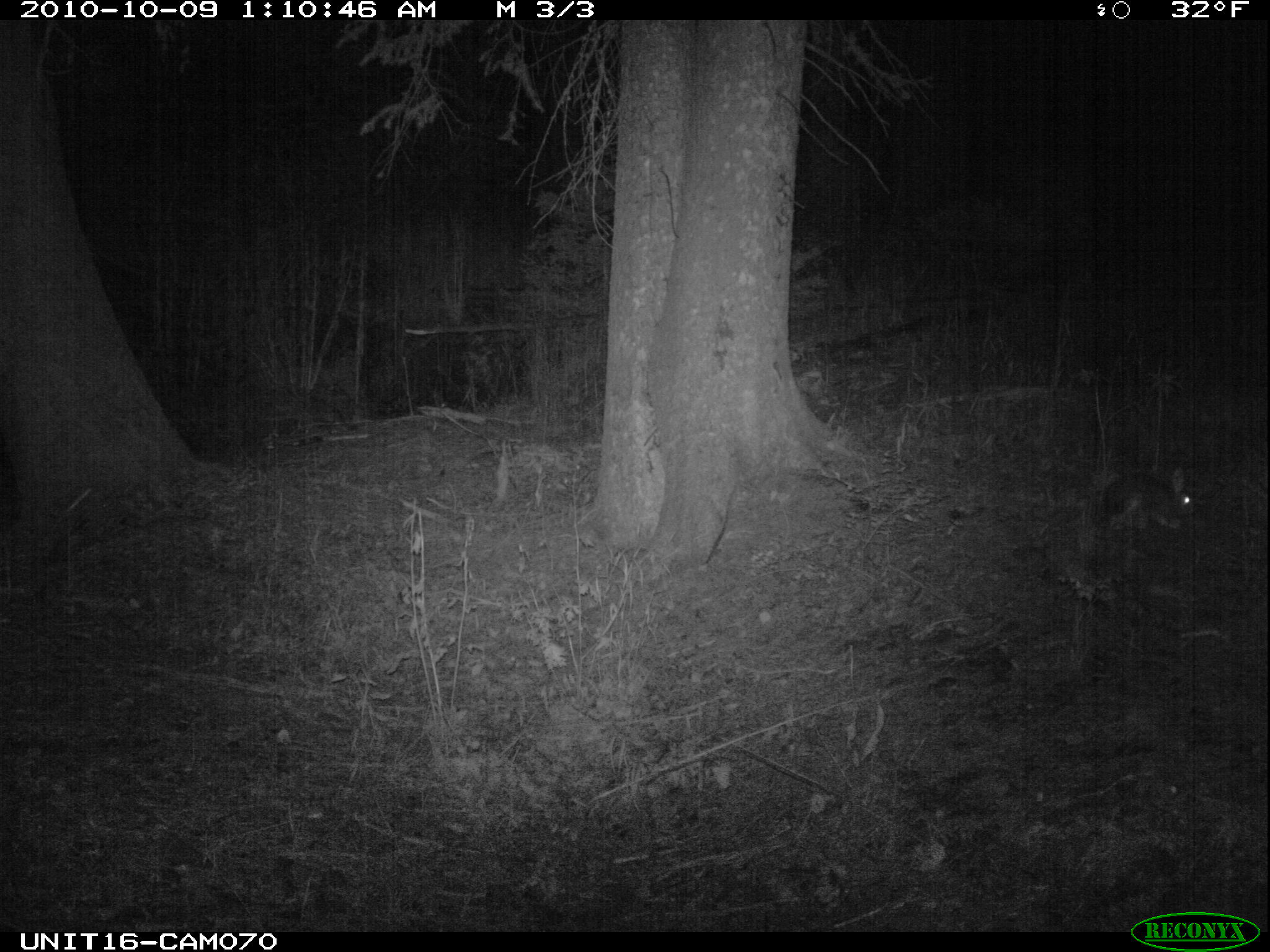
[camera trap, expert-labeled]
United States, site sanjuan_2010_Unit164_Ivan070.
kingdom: Animalia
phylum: Chordata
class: Mammalia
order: Lagomorpha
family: Leporidae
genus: Lepus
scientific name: Lepus americanus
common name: snowshoe hare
Lepus americanus (snowshoe hare).